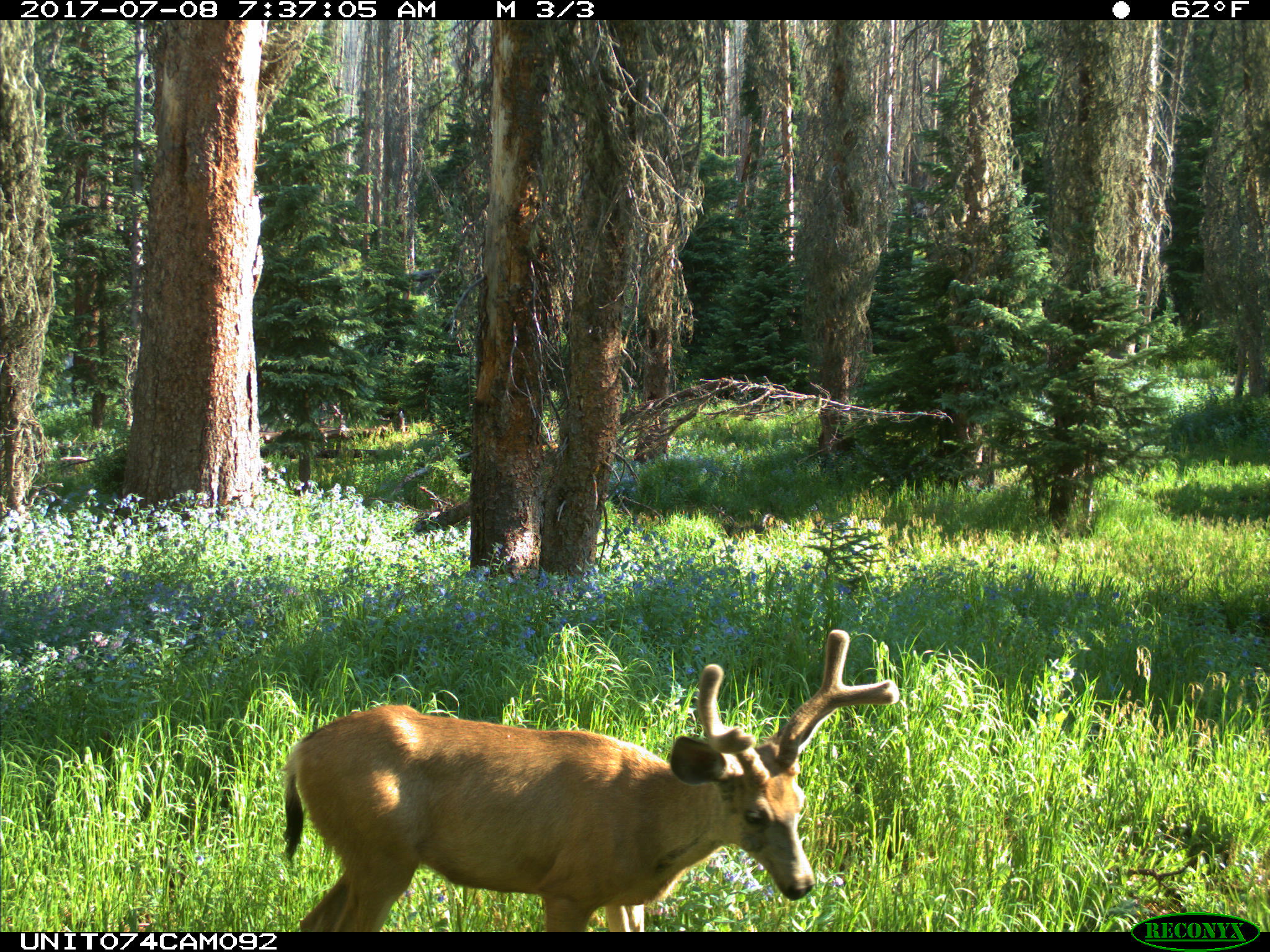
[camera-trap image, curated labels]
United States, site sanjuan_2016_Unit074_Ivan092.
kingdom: Animalia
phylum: Chordata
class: Mammalia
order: Artiodactyla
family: Cervidae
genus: Odocoileus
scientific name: Odocoileus hemionus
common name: mule deer